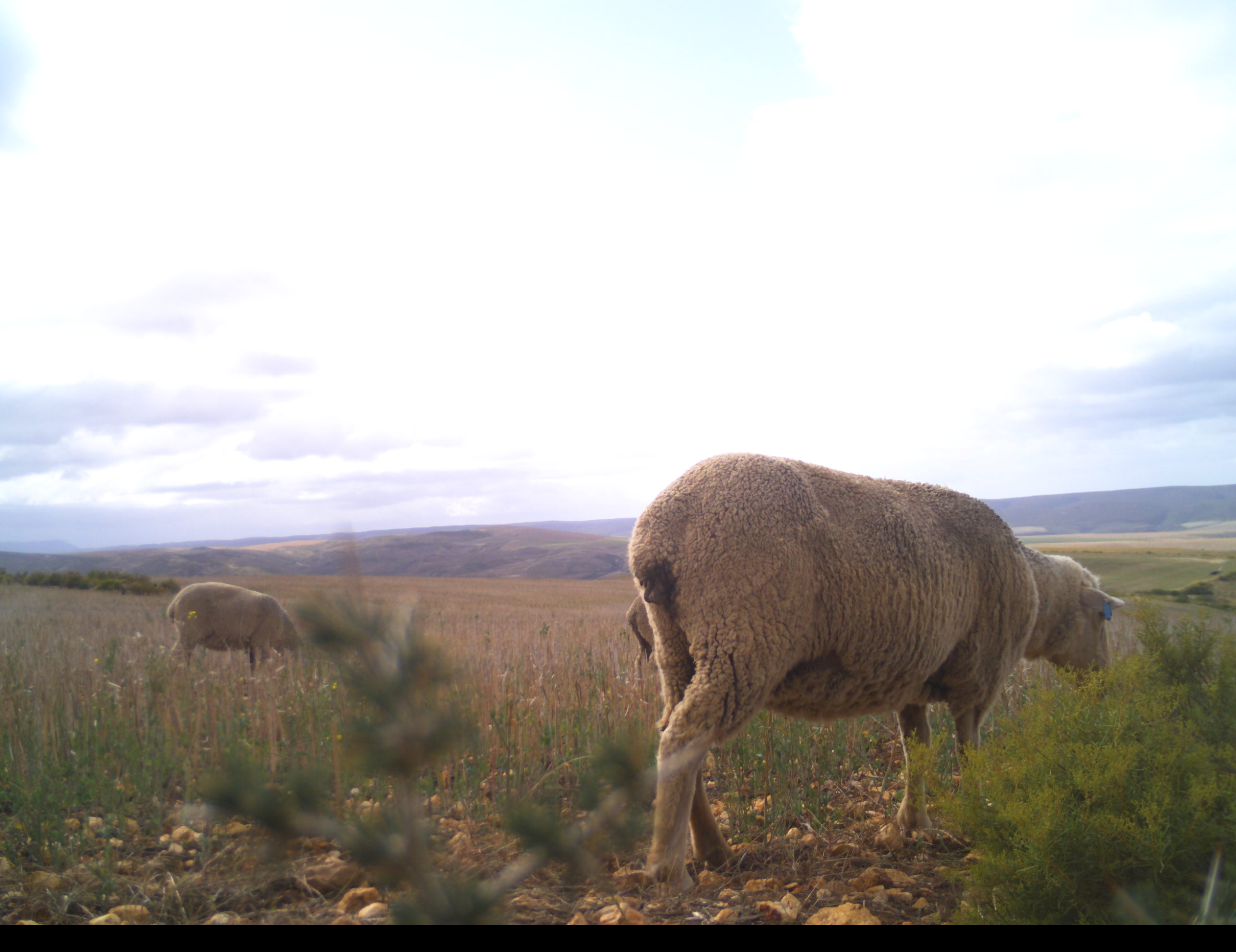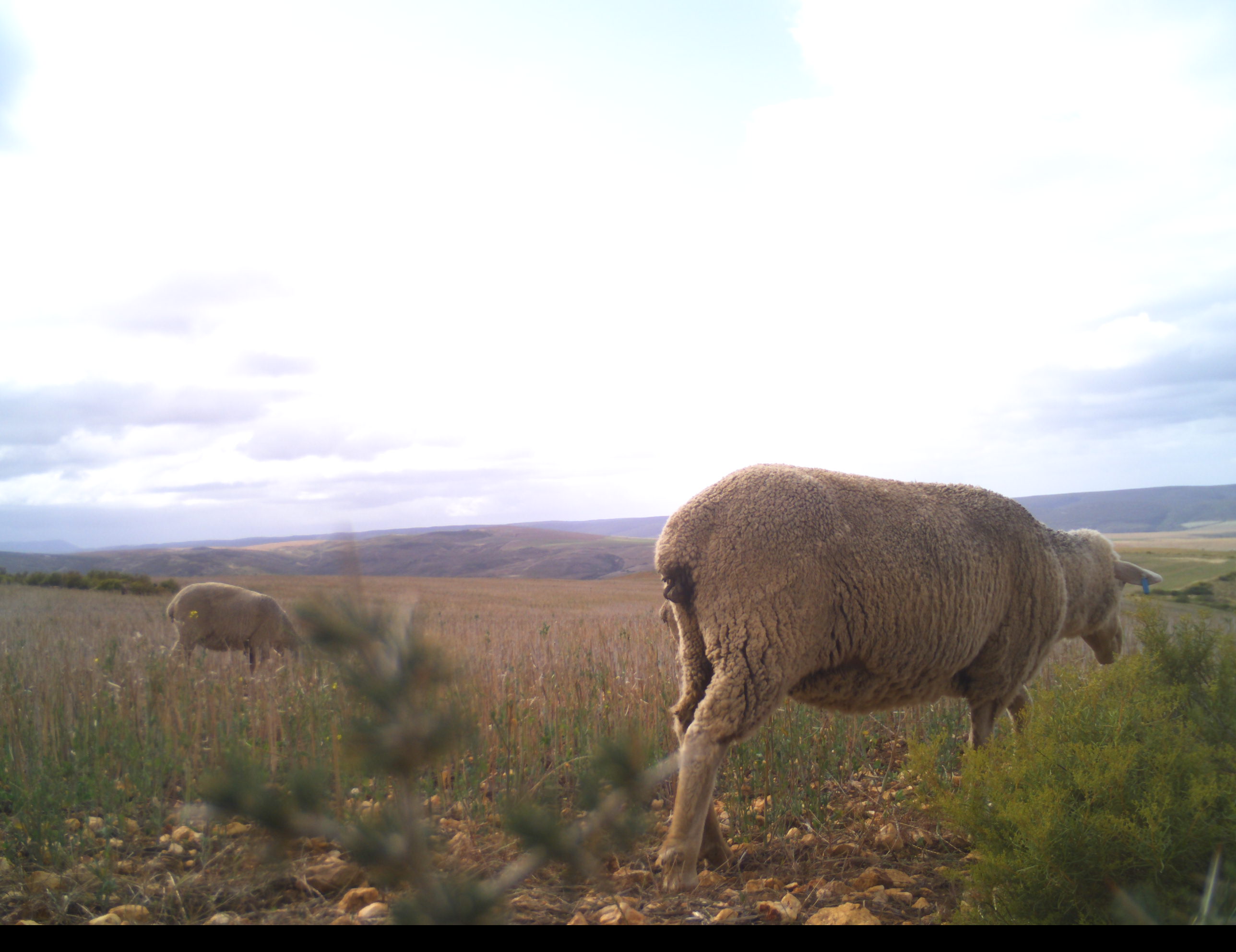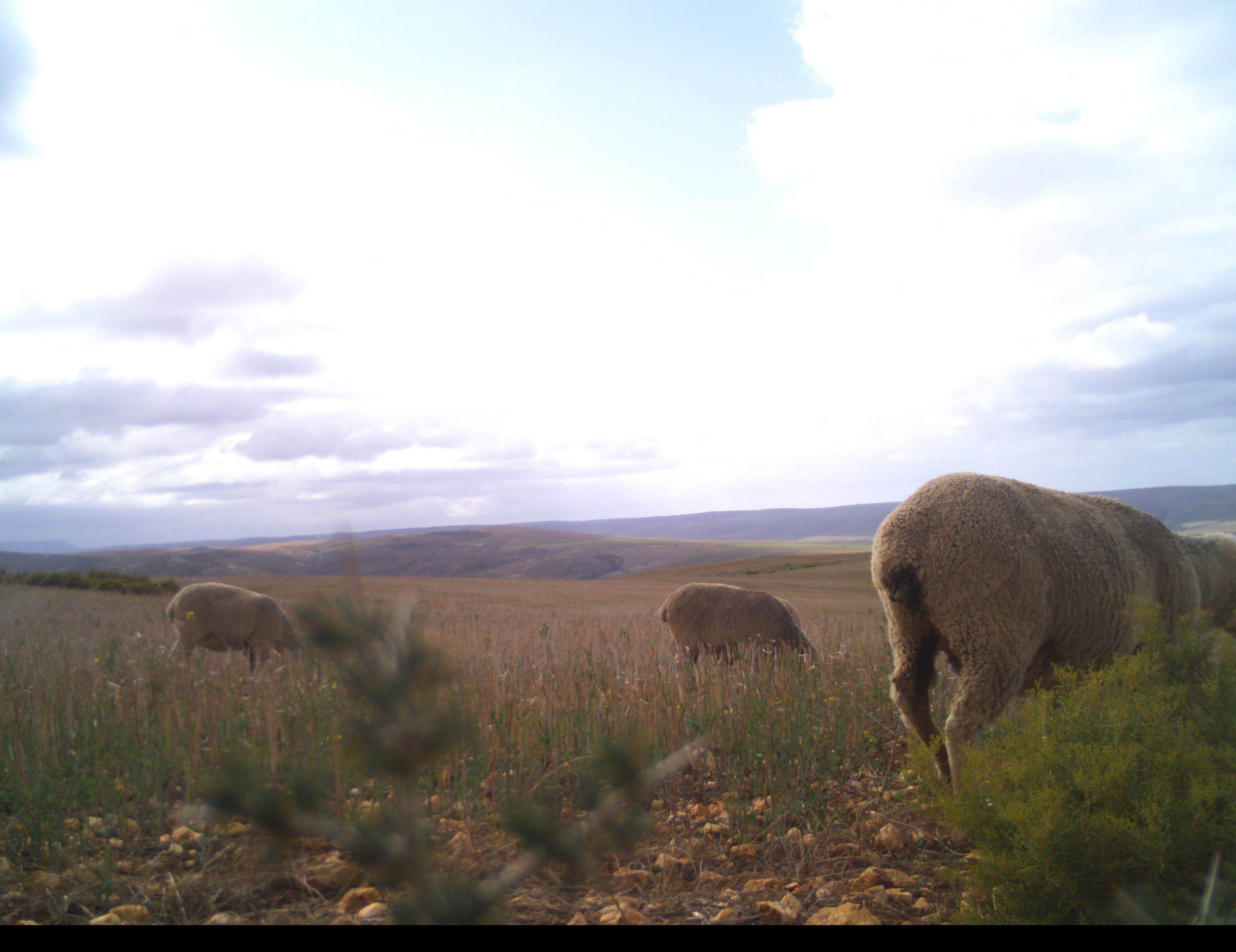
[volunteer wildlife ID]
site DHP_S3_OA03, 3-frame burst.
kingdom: Animalia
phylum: Chordata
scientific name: Vertebrata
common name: domestic animal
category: domesticanimal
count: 3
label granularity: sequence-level